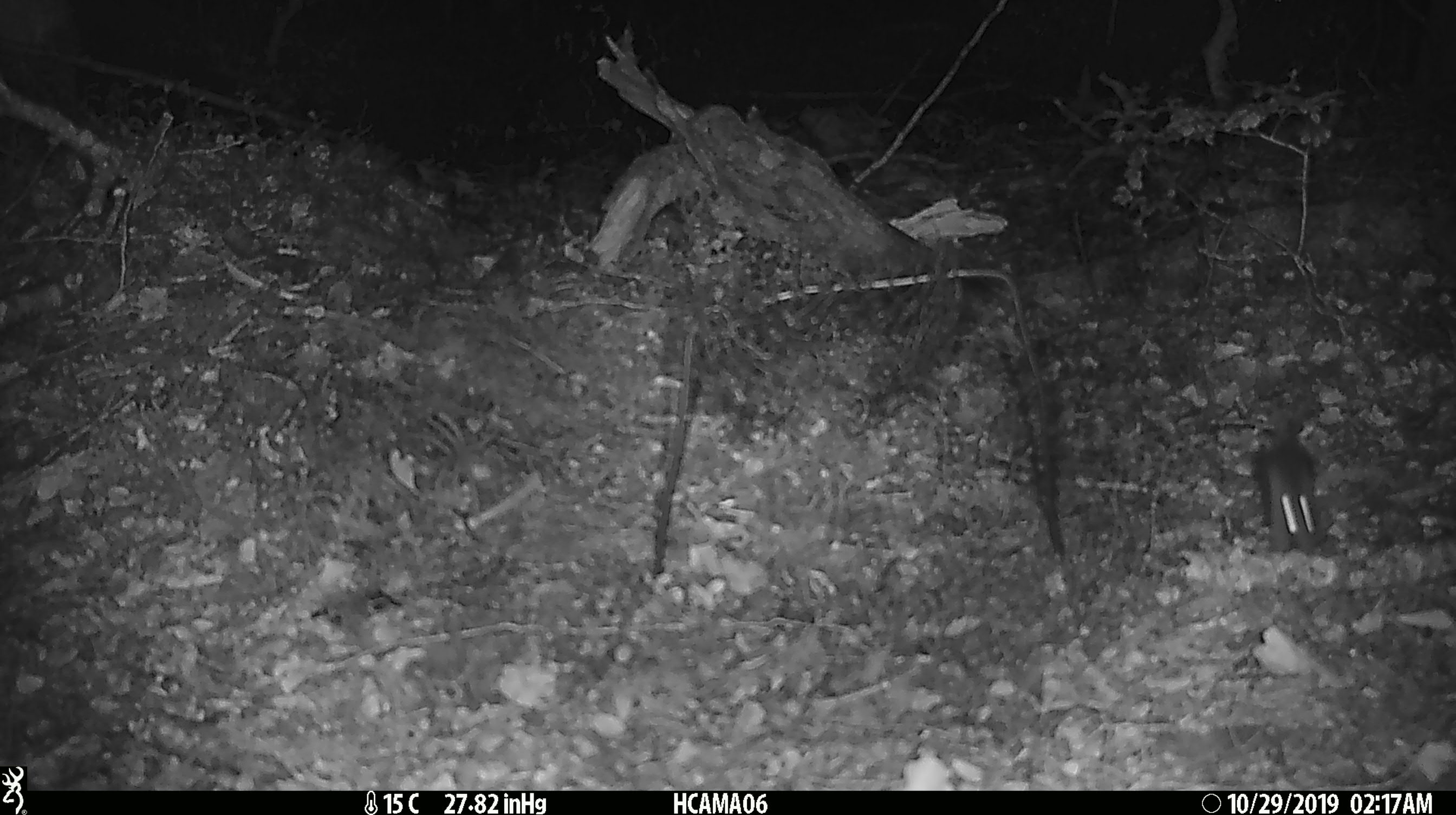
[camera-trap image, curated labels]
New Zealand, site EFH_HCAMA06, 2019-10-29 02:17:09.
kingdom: Animalia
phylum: Chordata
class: Mammalia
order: Rodentia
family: Muridae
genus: Mus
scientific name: Mus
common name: mouse